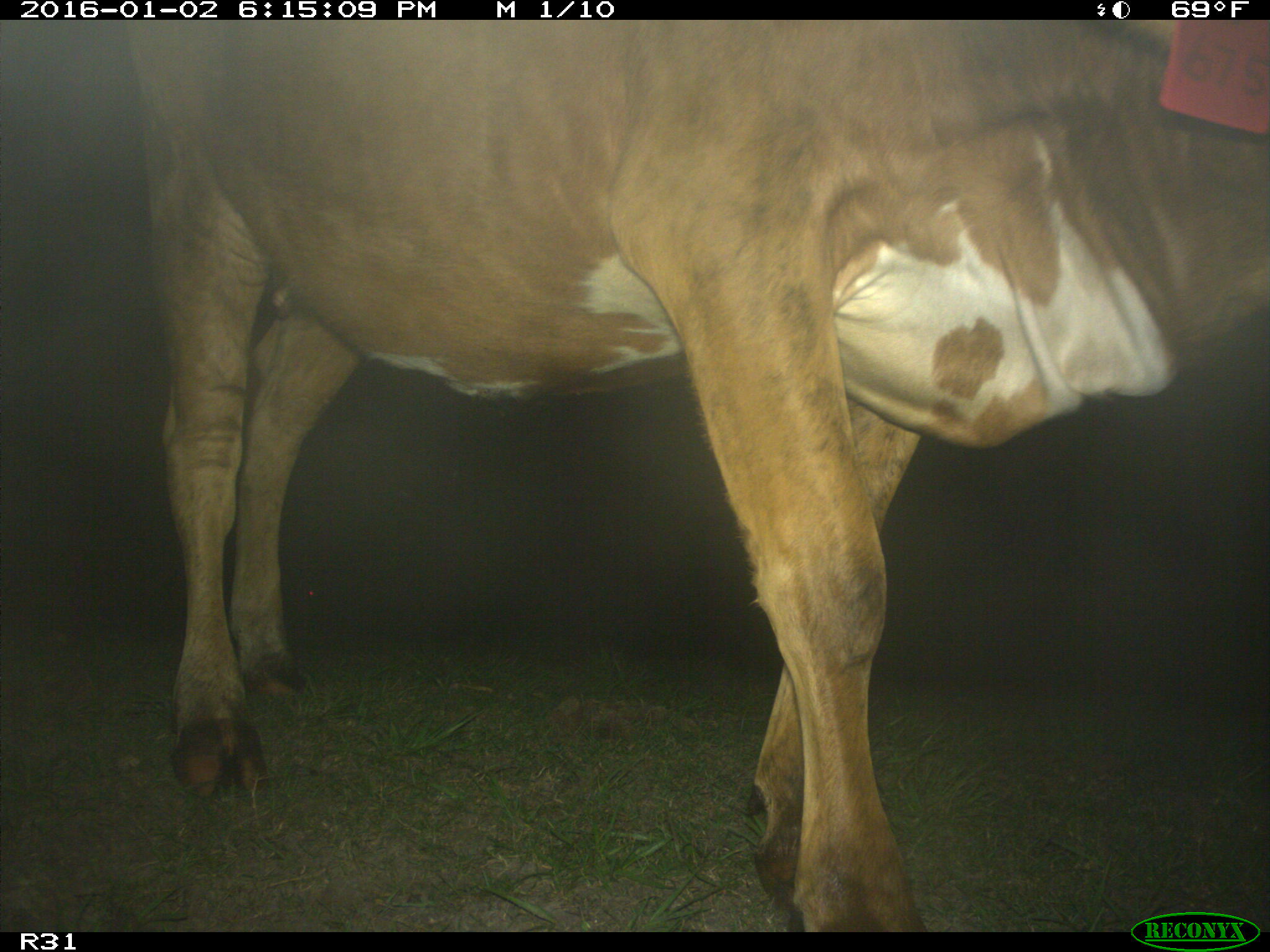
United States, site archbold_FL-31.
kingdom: Animalia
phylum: Chordata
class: Mammalia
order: Artiodactyla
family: Bovidae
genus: Bos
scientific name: Bos taurus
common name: domestic cow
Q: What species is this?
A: Bos taurus (domestic cow).